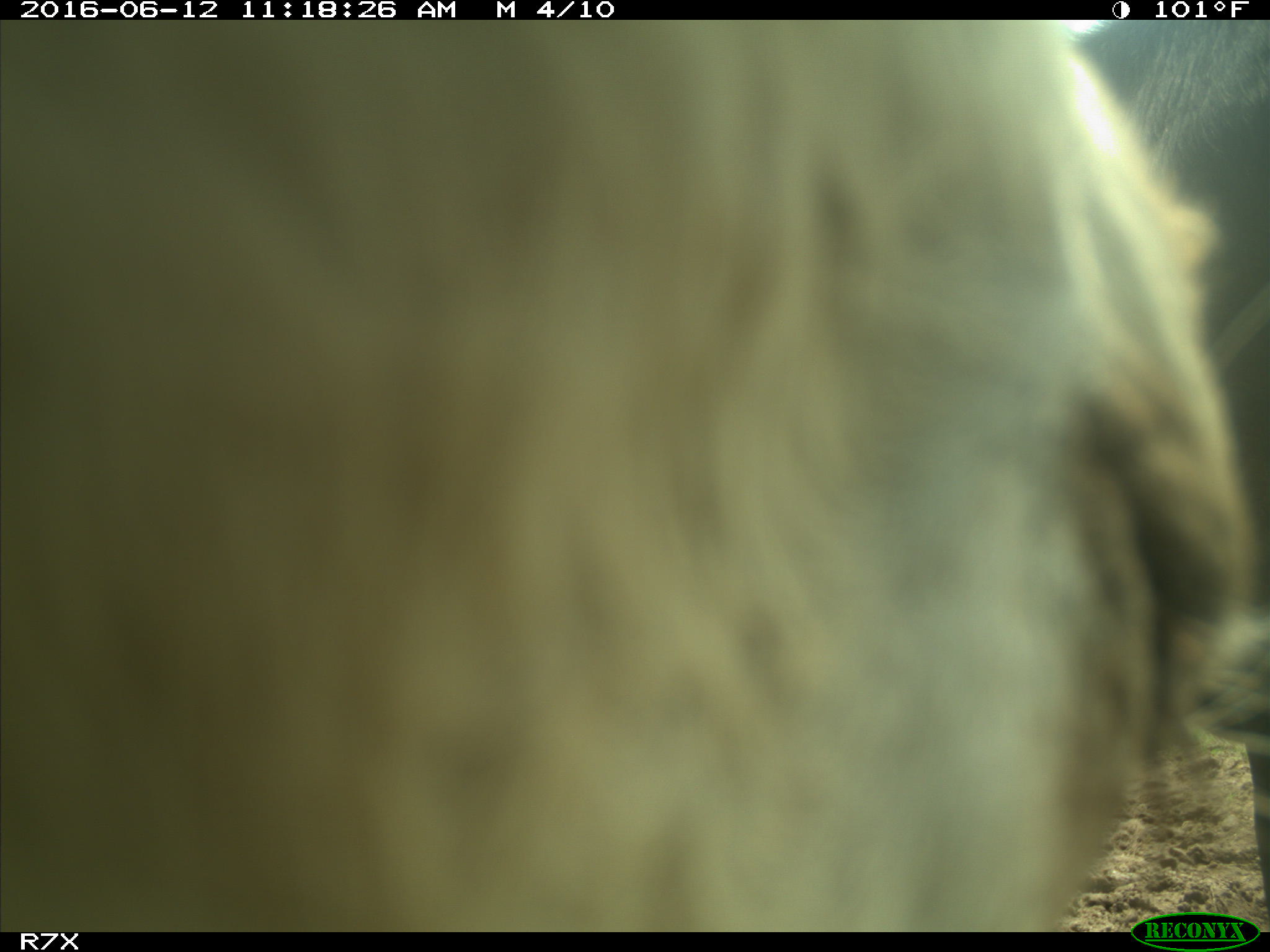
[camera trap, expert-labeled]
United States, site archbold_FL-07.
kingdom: Animalia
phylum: Chordata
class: Mammalia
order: Artiodactyla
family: Bovidae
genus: Bos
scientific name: Bos taurus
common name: domestic cow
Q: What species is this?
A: Bos taurus (domestic cow).